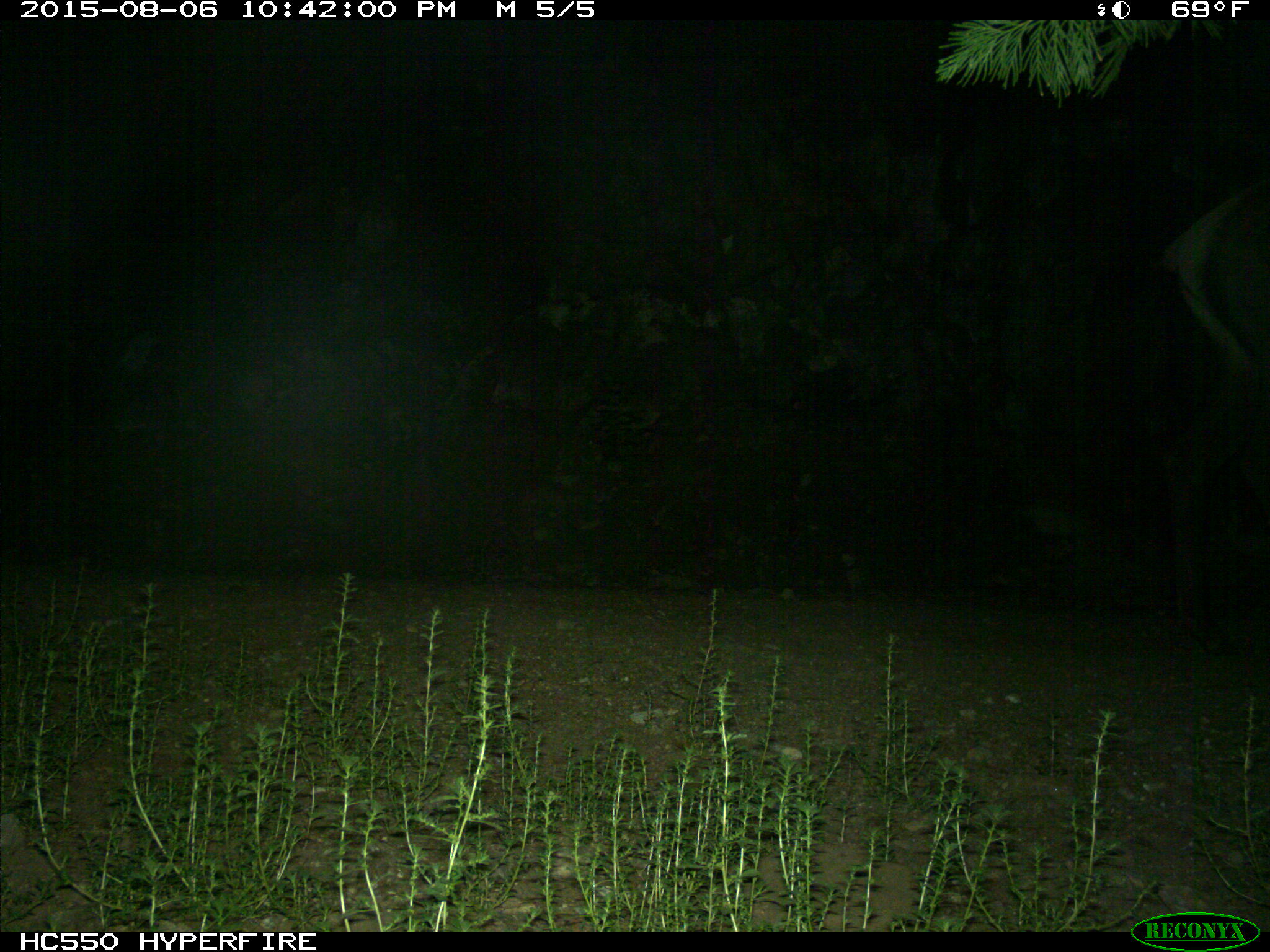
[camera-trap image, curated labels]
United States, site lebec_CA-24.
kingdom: Animalia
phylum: Chordata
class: Mammalia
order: Artiodactyla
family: Cervidae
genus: Cervus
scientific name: Cervus canadensis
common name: elk